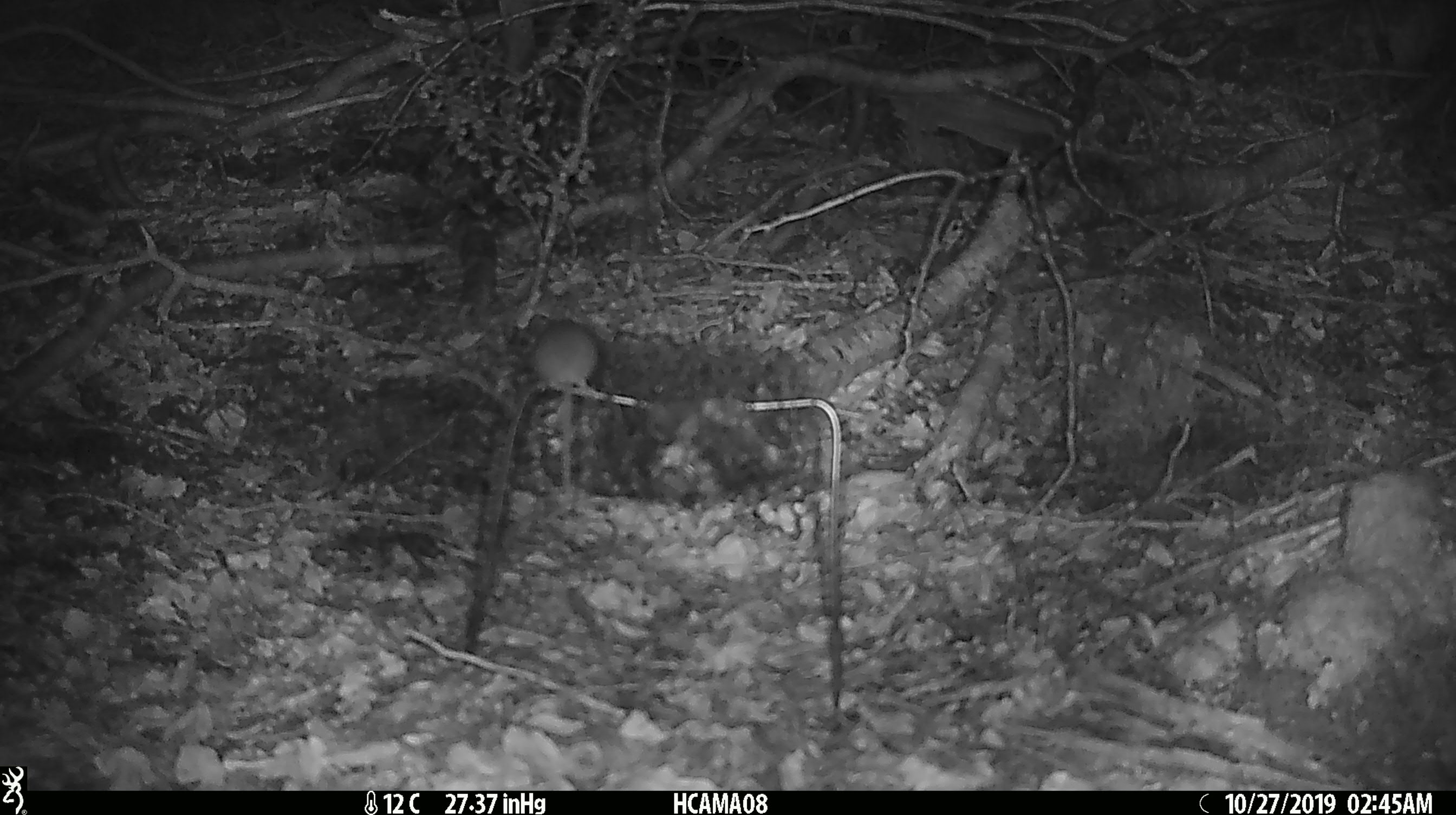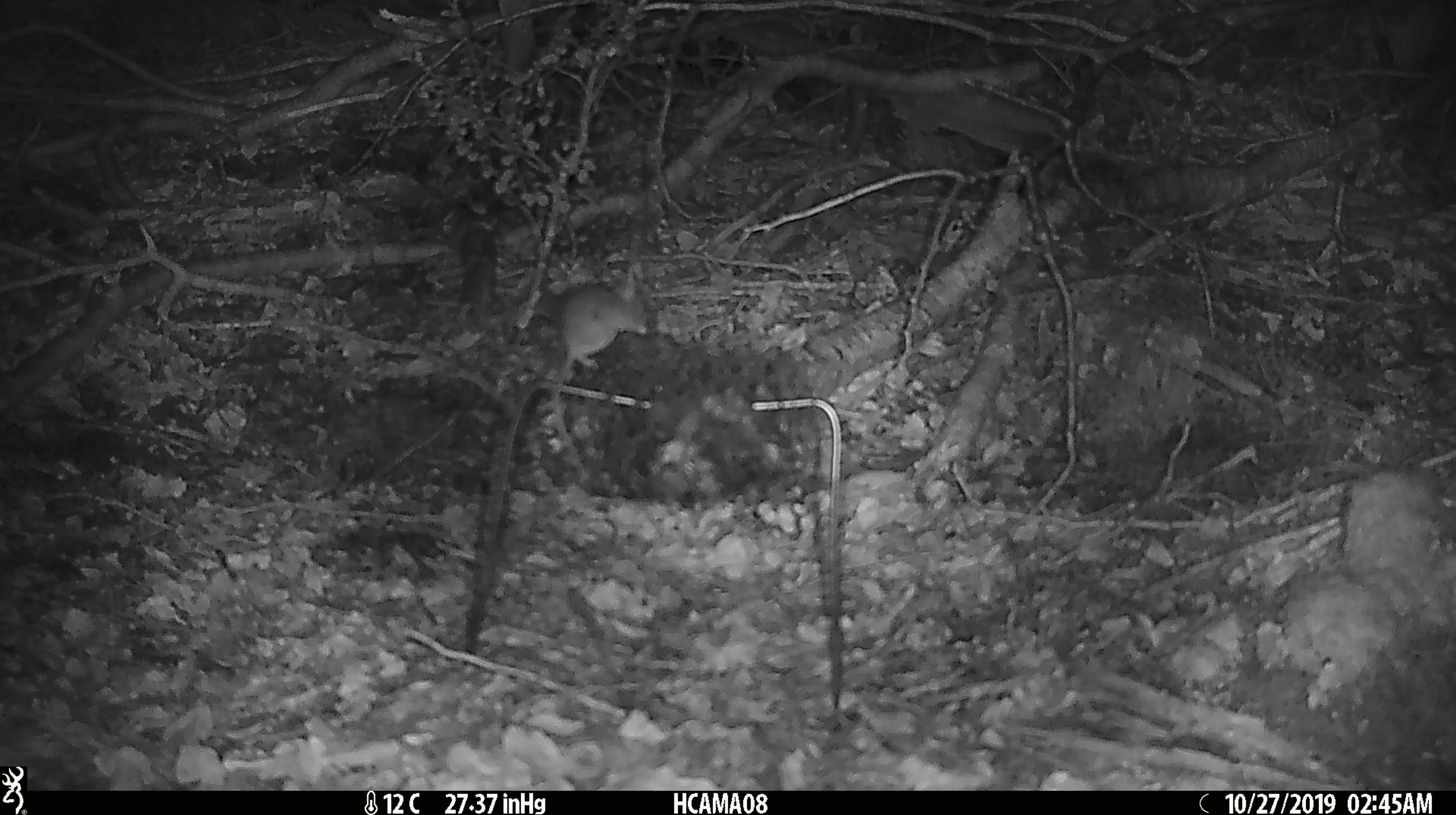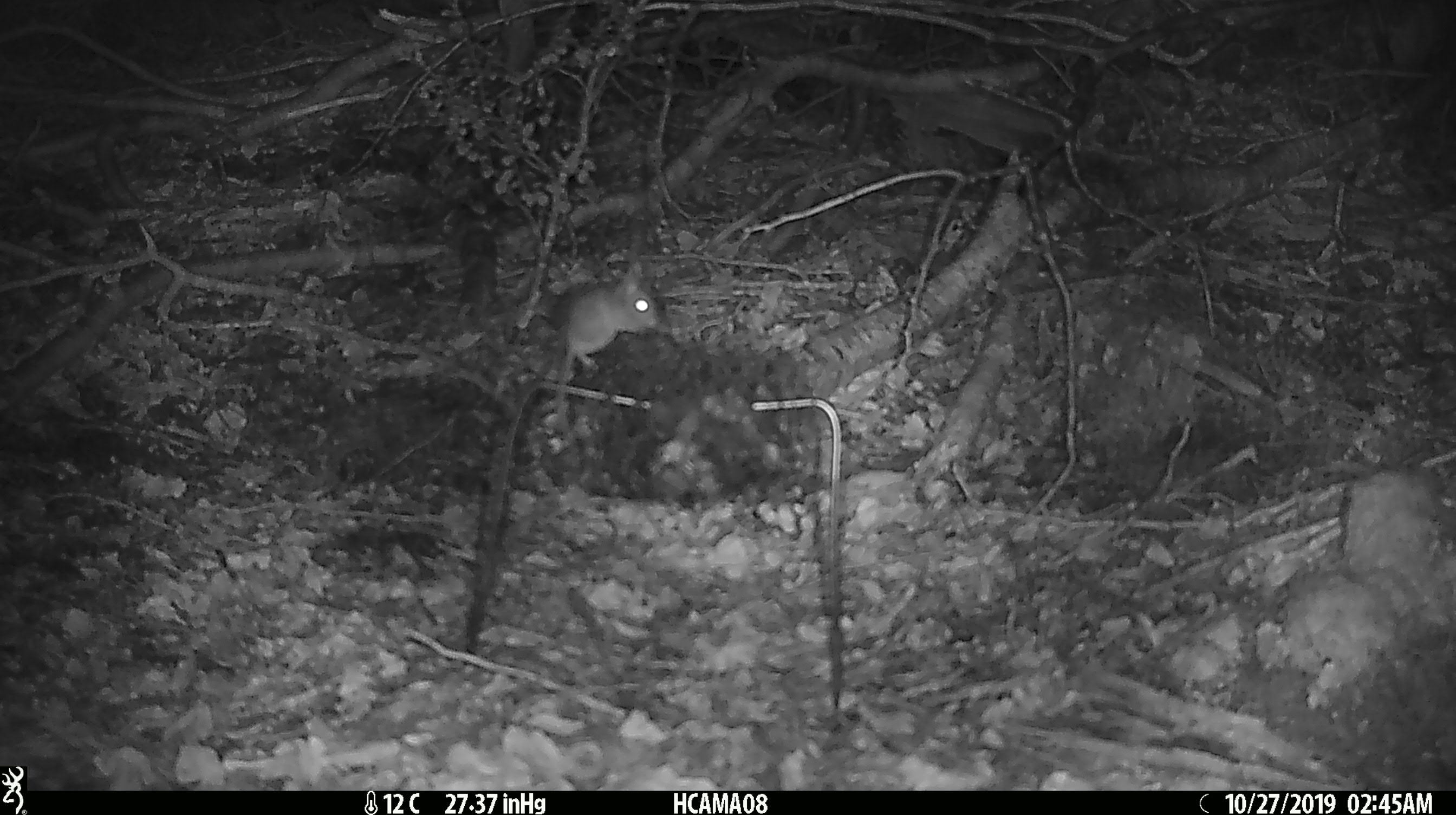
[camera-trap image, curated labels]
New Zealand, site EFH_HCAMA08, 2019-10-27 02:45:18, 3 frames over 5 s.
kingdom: Animalia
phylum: Chordata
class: Mammalia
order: Rodentia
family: Muridae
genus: Mus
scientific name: Mus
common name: mouse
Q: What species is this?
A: Mouse (Mus).